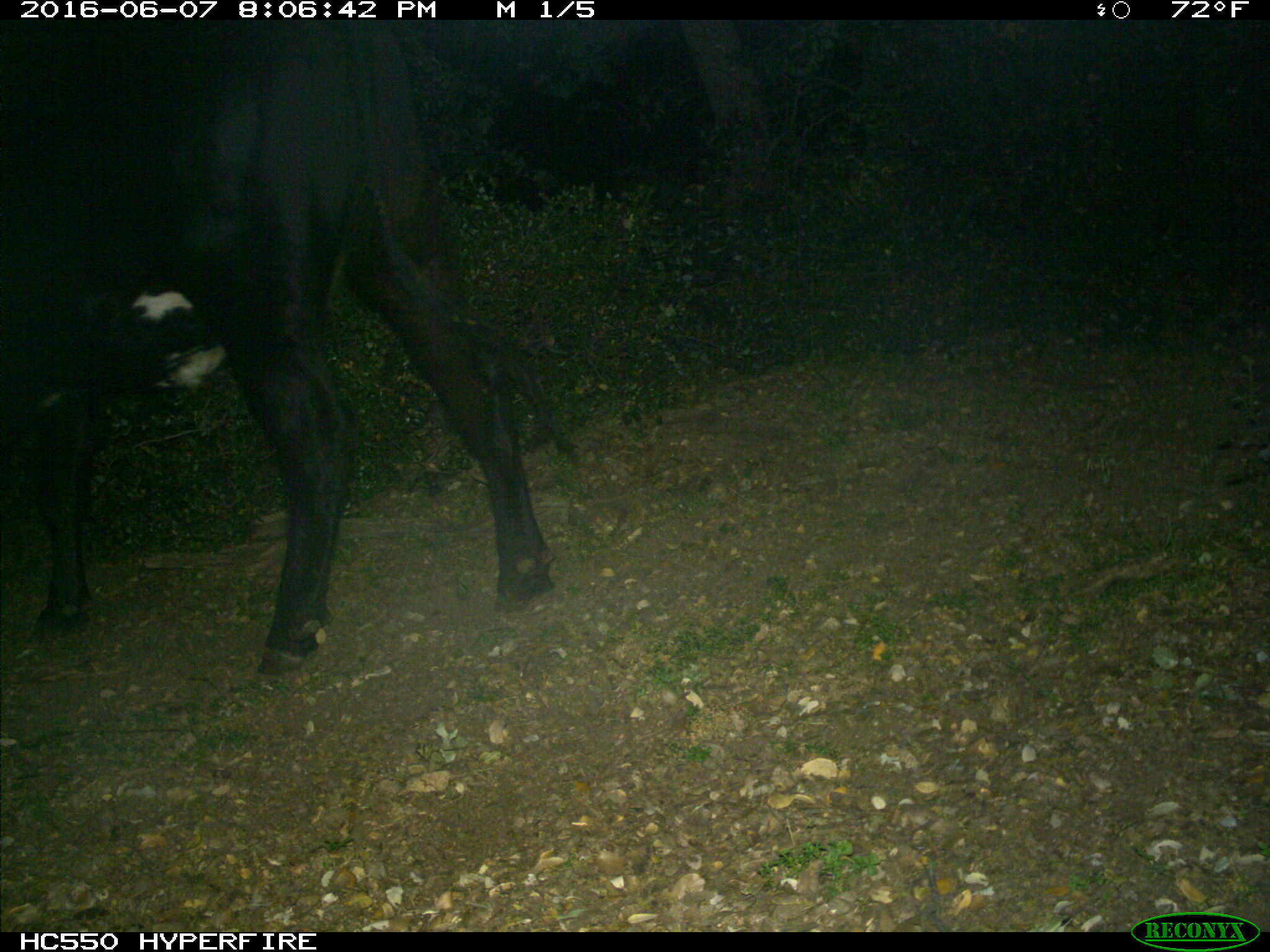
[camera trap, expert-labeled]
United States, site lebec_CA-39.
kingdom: Animalia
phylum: Chordata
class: Mammalia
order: Artiodactyla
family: Bovidae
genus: Bos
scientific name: Bos taurus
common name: domestic cow